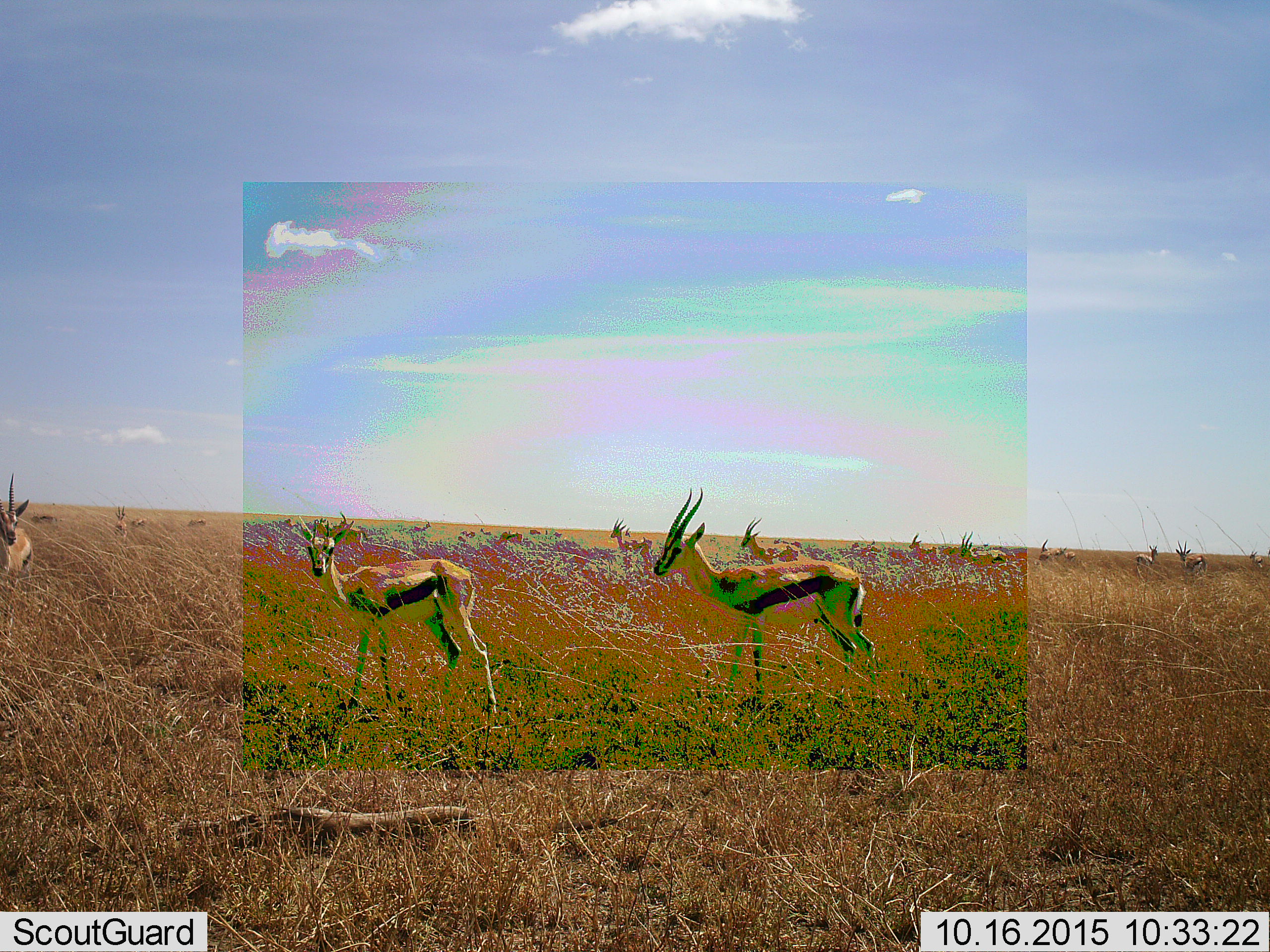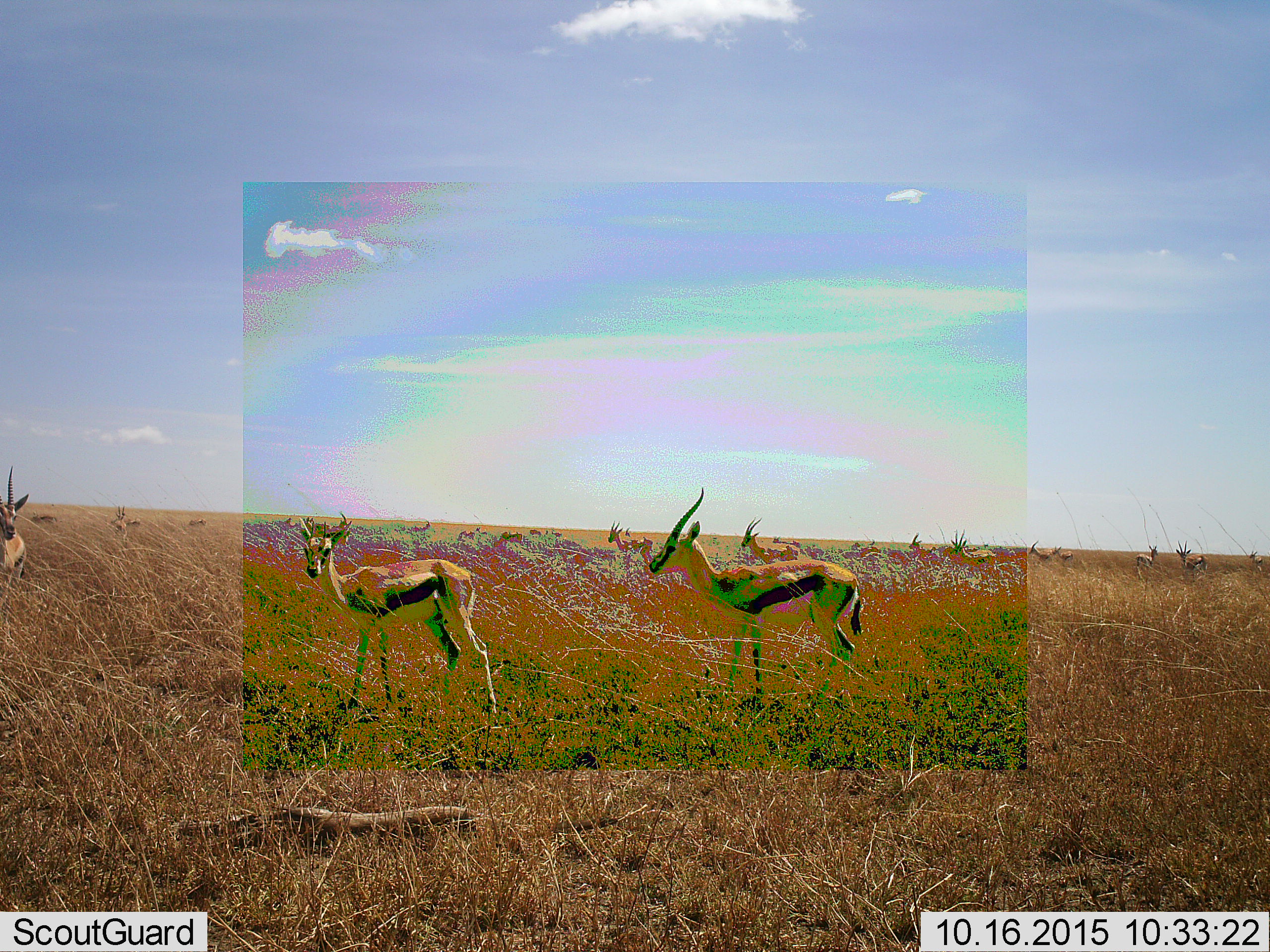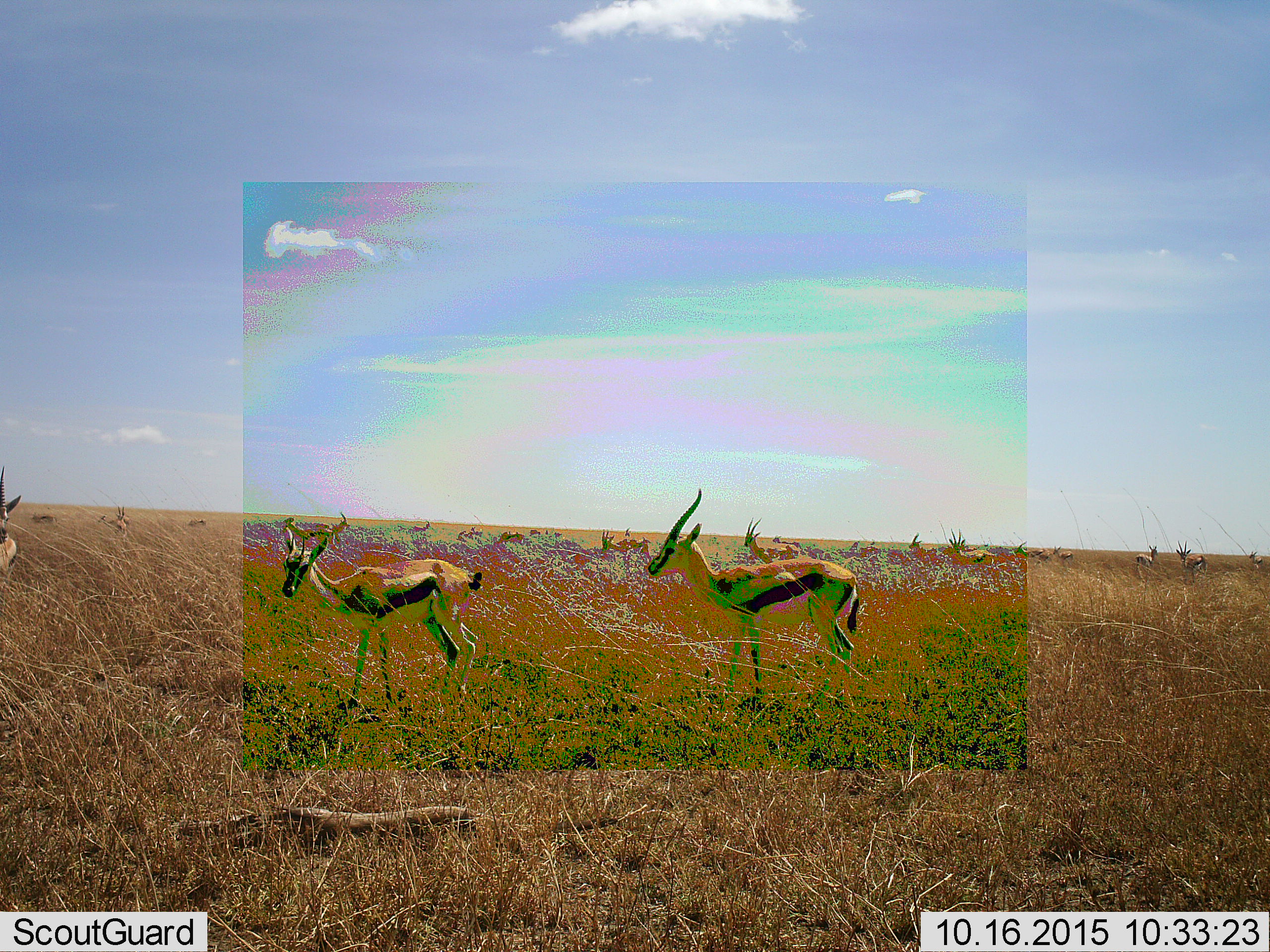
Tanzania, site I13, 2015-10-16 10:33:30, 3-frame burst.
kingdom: Animalia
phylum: Chordata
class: Mammalia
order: Artiodactyla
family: Bovidae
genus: Eudorcas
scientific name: Eudorcas thomsonii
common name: thomson's gazelle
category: gazellethomsons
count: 11-50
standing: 60%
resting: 10%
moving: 80%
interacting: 10%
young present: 10%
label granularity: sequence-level